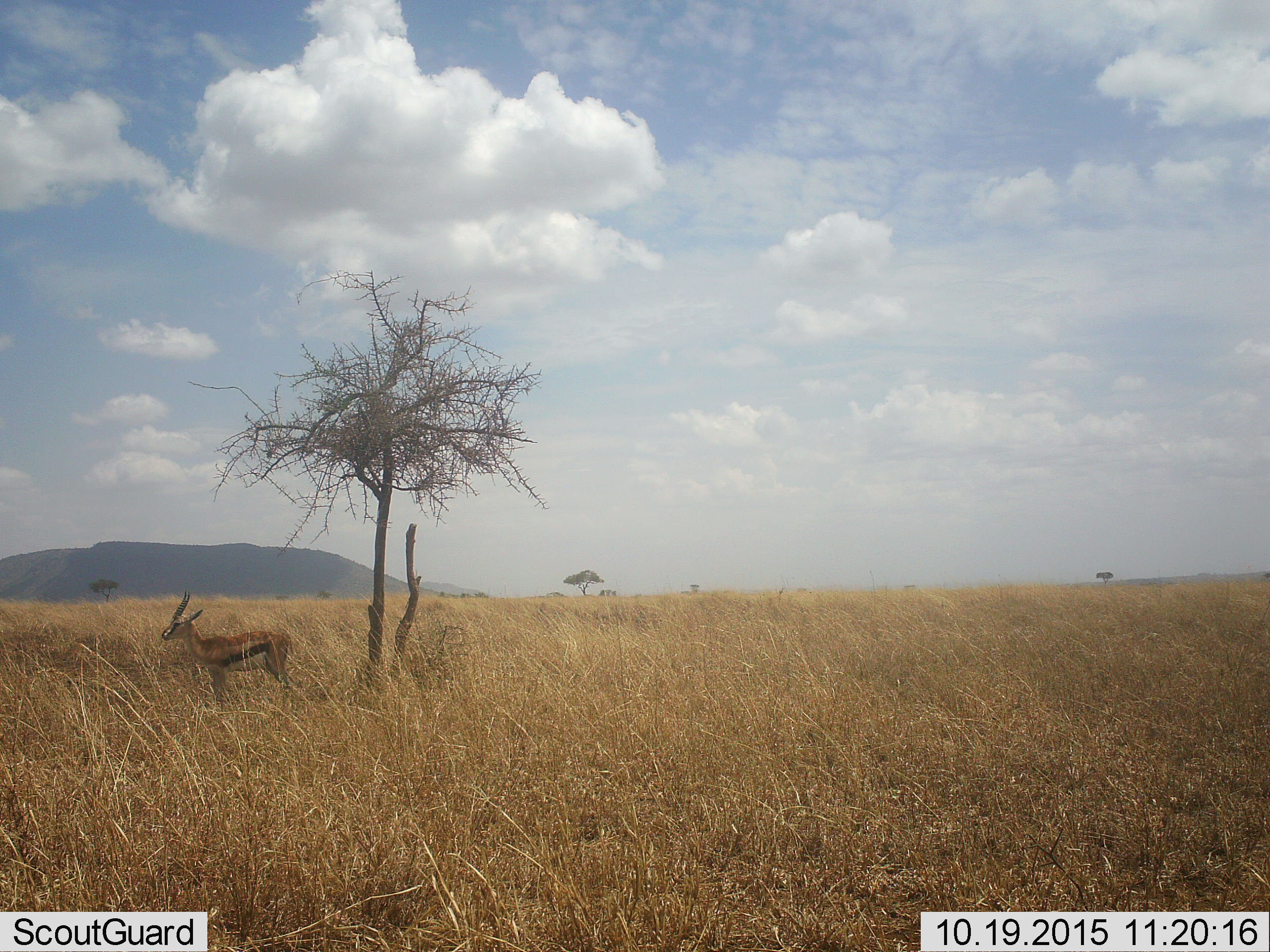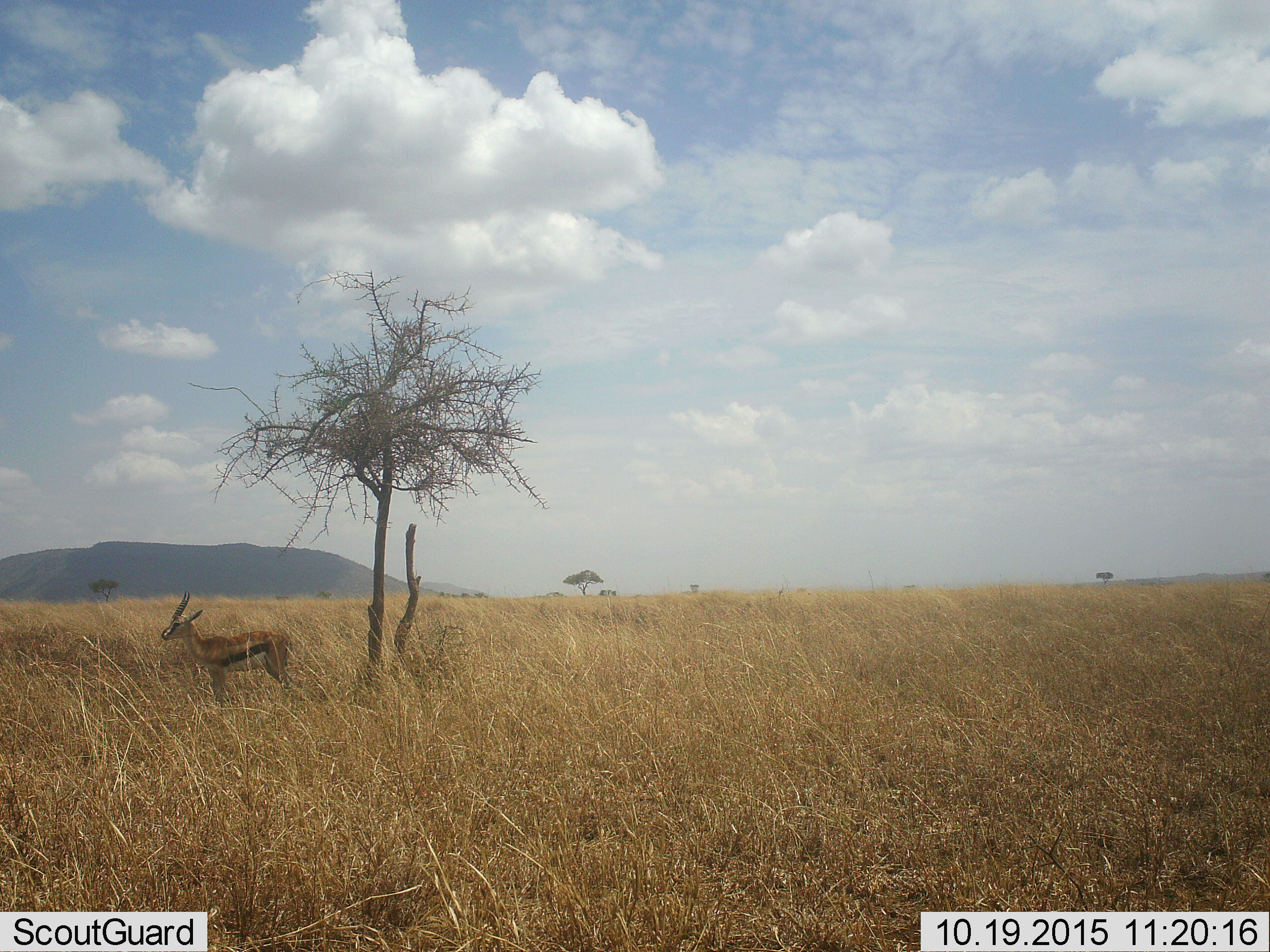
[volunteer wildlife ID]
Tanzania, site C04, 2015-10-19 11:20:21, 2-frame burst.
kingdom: Animalia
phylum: Chordata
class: Mammalia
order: Artiodactyla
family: Bovidae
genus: Eudorcas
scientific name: Eudorcas thomsonii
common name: thomson's gazelle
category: gazellethomsons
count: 1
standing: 100%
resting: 0%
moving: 0%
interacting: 0%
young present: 0%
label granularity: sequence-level